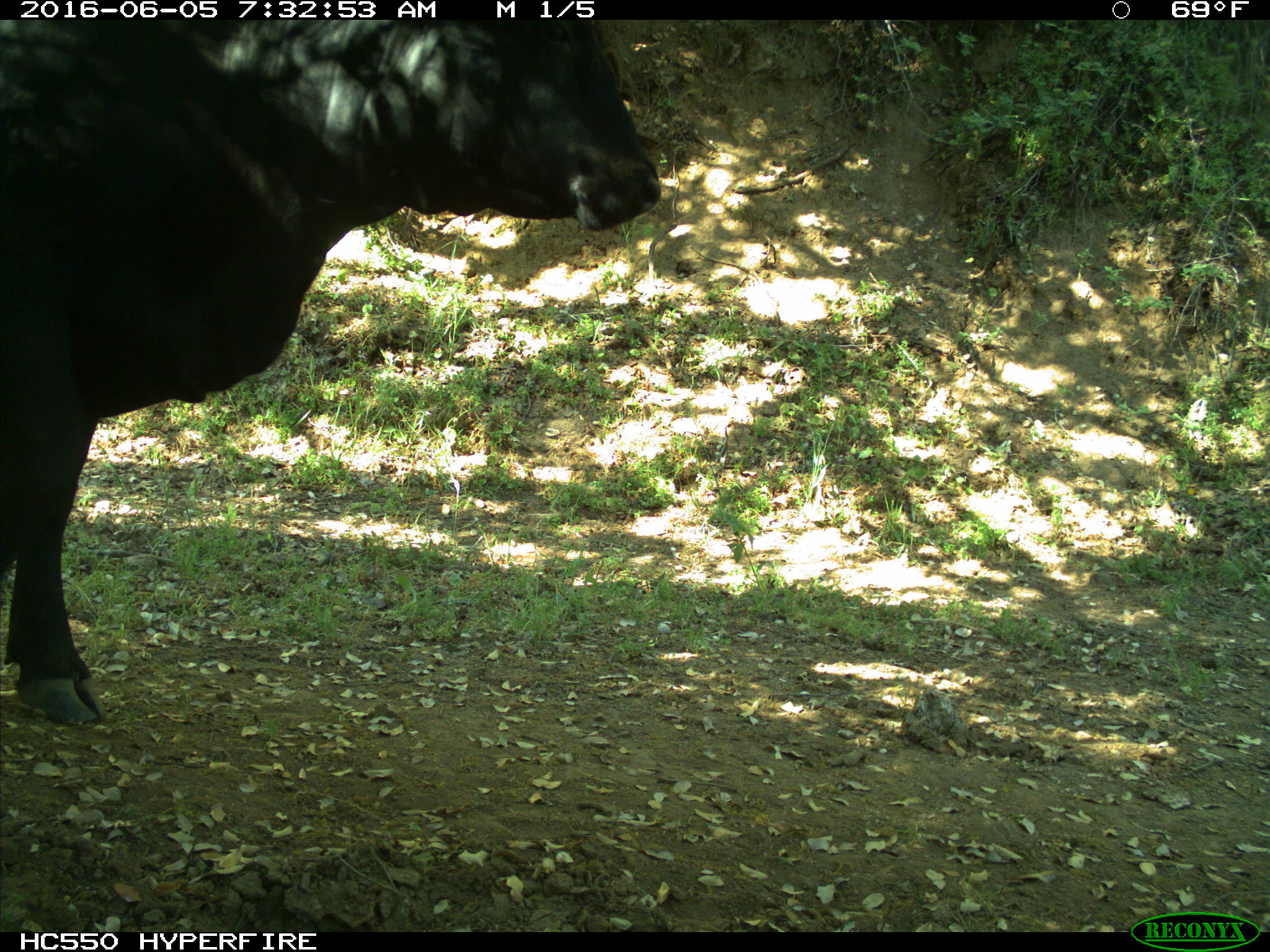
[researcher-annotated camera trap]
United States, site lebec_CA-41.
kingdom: Animalia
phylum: Chordata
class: Mammalia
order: Artiodactyla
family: Bovidae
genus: Bos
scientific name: Bos taurus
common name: domestic cow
Bos taurus (domestic cow).